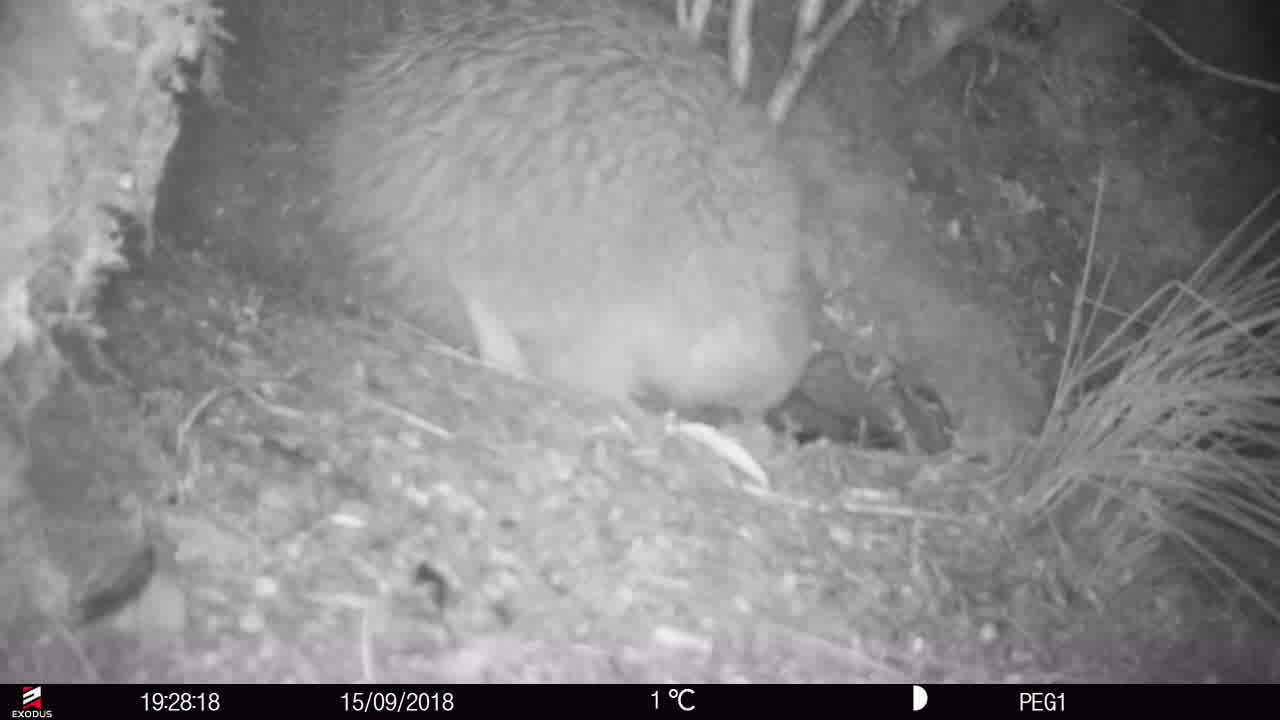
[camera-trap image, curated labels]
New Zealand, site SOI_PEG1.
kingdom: Animalia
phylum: Chordata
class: Aves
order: Apterygiformes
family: Apterygidae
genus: Apteryx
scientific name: Apteryx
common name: kiwi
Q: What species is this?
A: Kiwi (Apteryx).